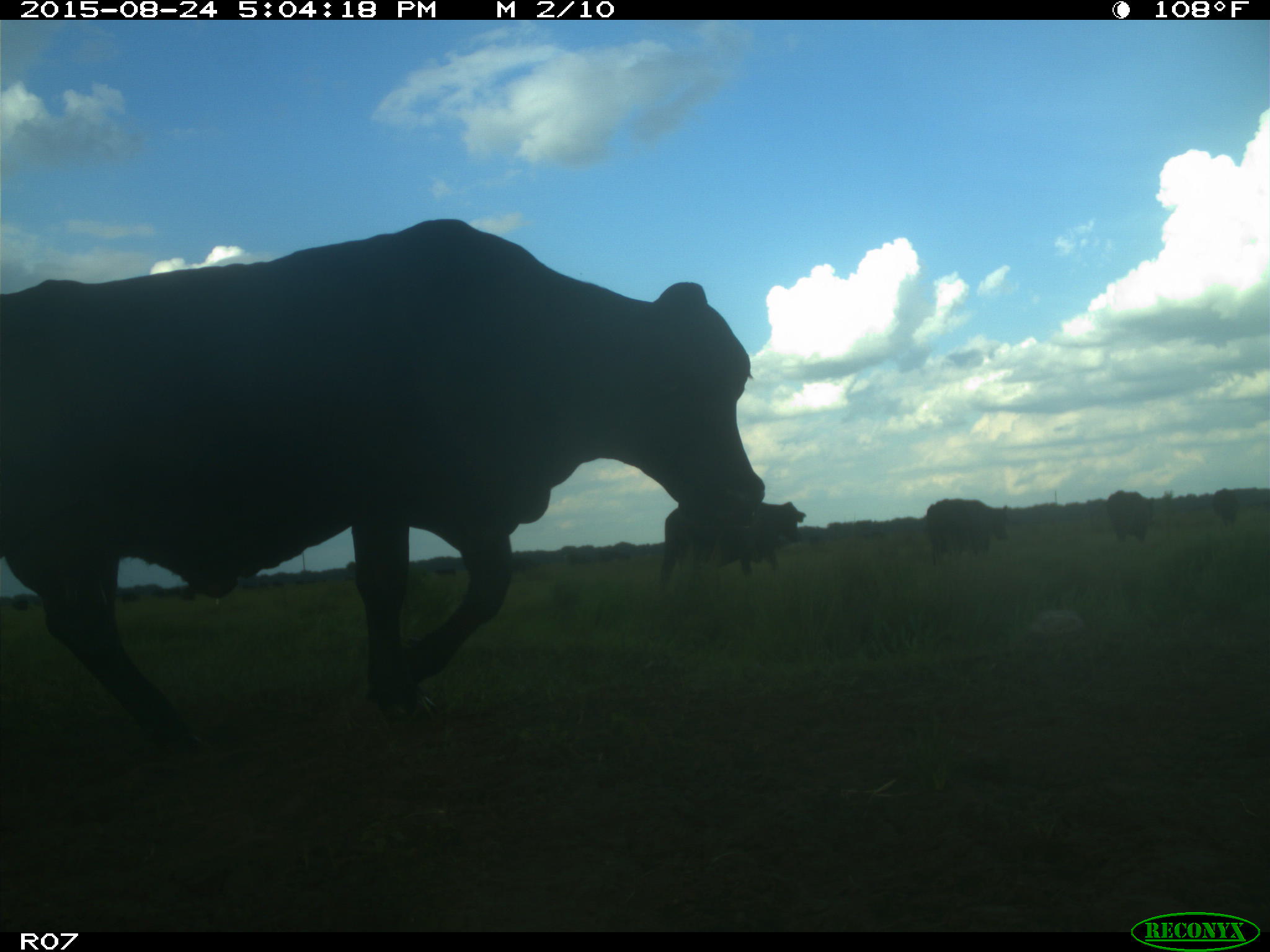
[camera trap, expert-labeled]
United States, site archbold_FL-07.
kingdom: Animalia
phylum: Chordata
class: Mammalia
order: Artiodactyla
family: Bovidae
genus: Bos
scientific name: Bos taurus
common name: domestic cow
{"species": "Bos taurus (domestic cow)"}